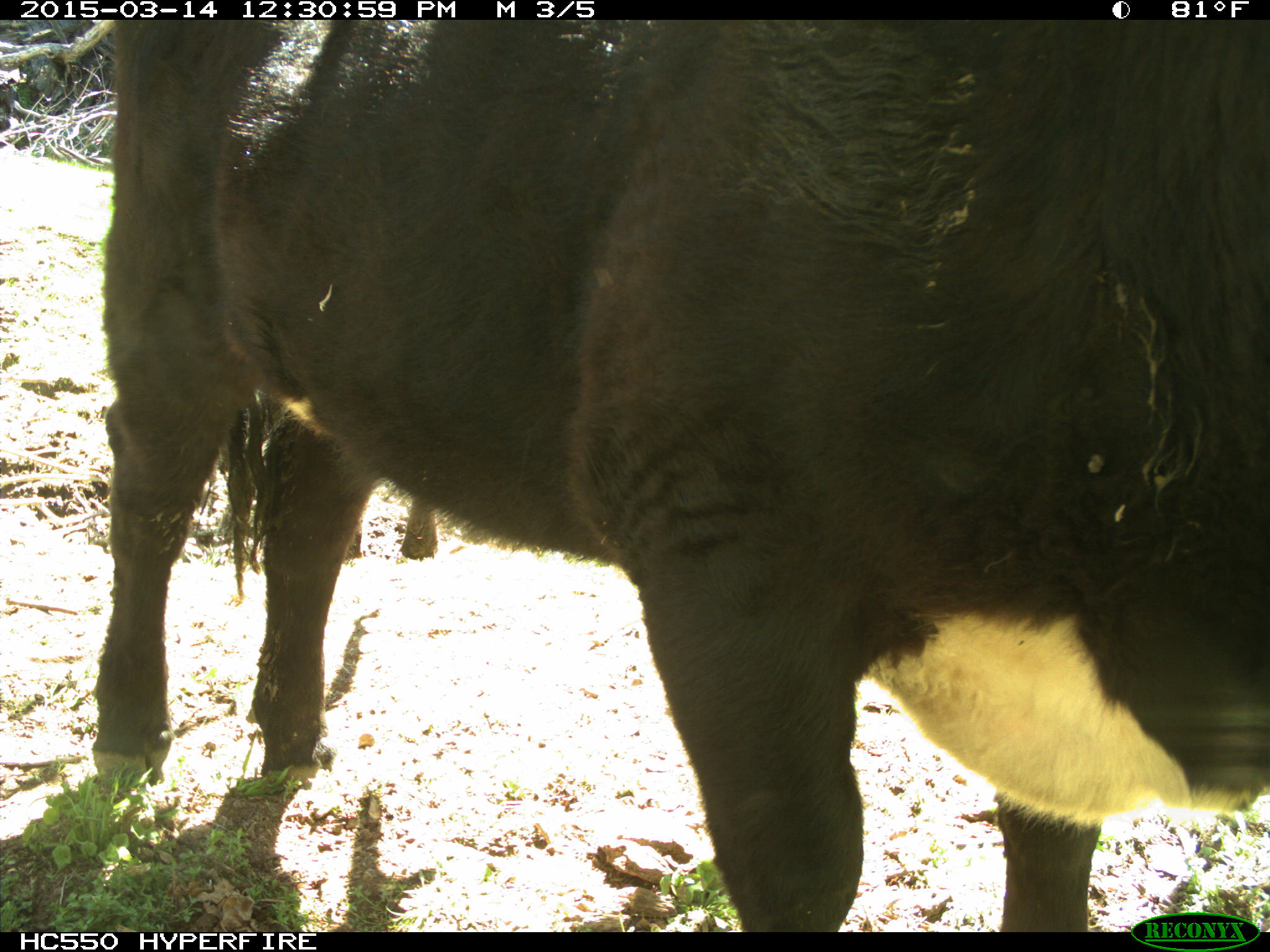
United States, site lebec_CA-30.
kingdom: Animalia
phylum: Chordata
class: Mammalia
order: Artiodactyla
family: Bovidae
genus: Bos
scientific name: Bos taurus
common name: domestic cow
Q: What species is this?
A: Bos taurus (domestic cow).